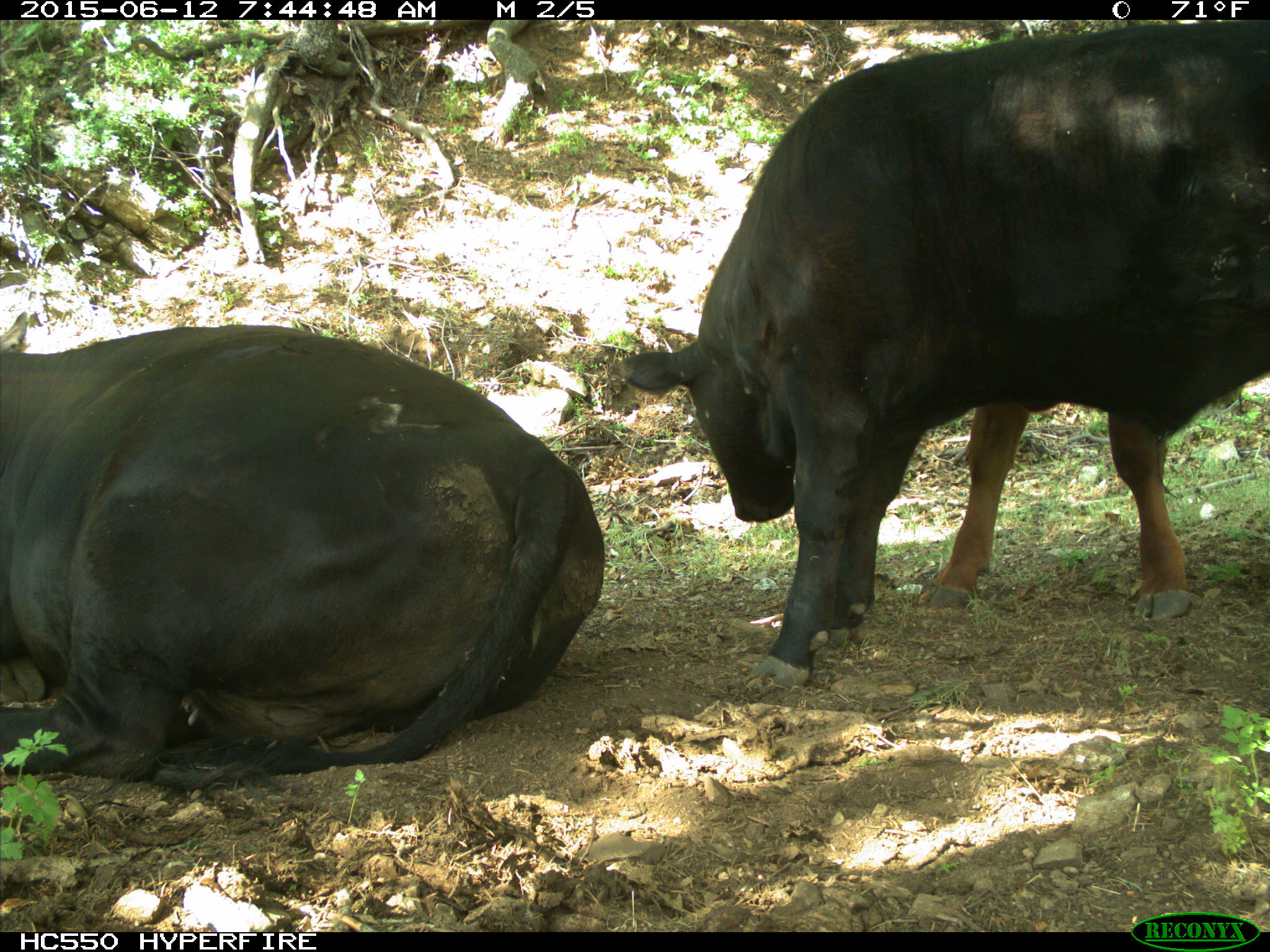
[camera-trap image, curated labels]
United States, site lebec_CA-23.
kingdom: Animalia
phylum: Chordata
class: Mammalia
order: Artiodactyla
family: Bovidae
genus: Bos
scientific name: Bos taurus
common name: domestic cow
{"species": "Bos taurus (domestic cow)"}